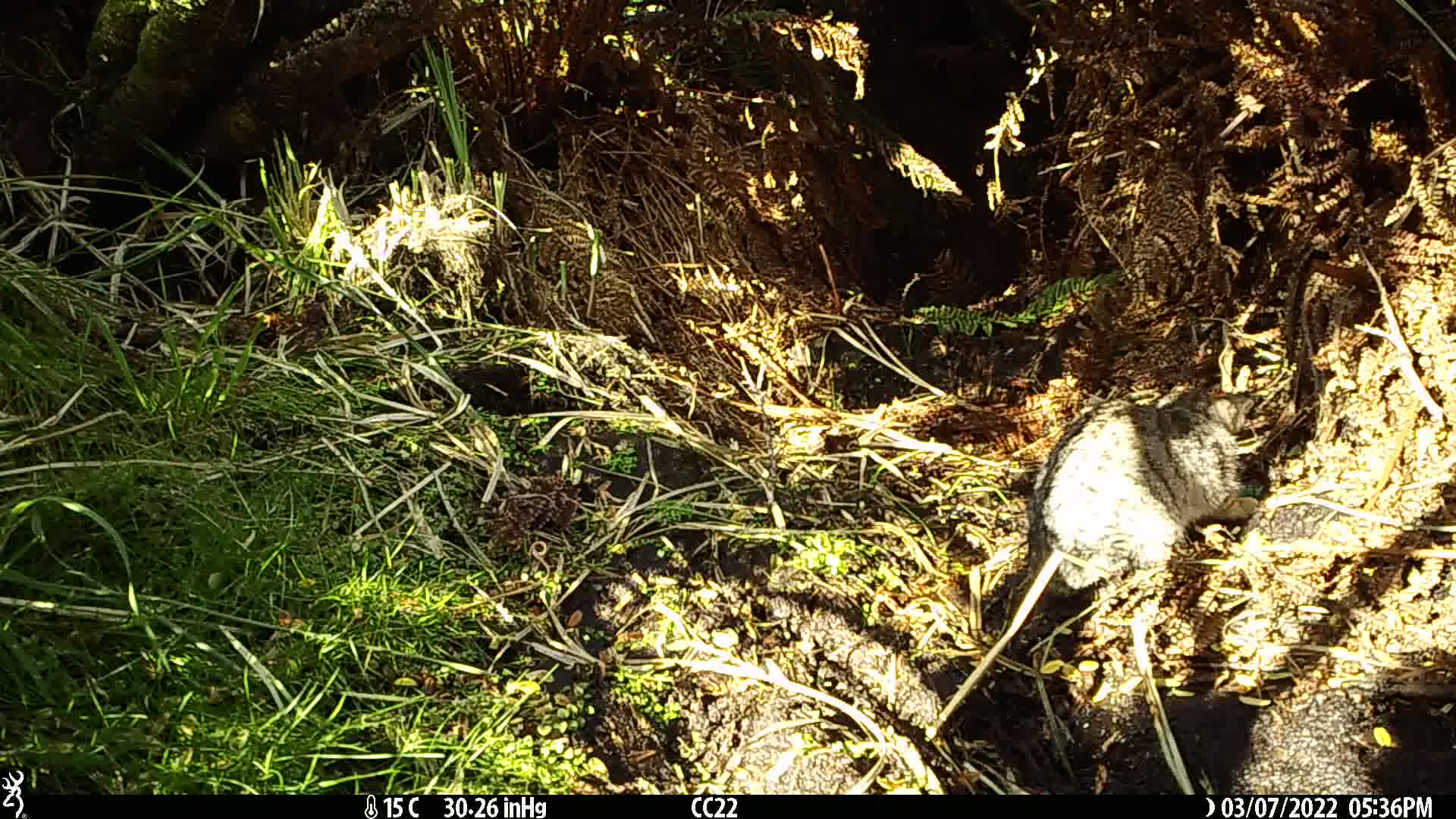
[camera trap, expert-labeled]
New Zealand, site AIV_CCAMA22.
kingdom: Animalia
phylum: Chordata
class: Mammalia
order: Carnivora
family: Felidae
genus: Felis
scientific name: Felis catus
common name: domestic cat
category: cat